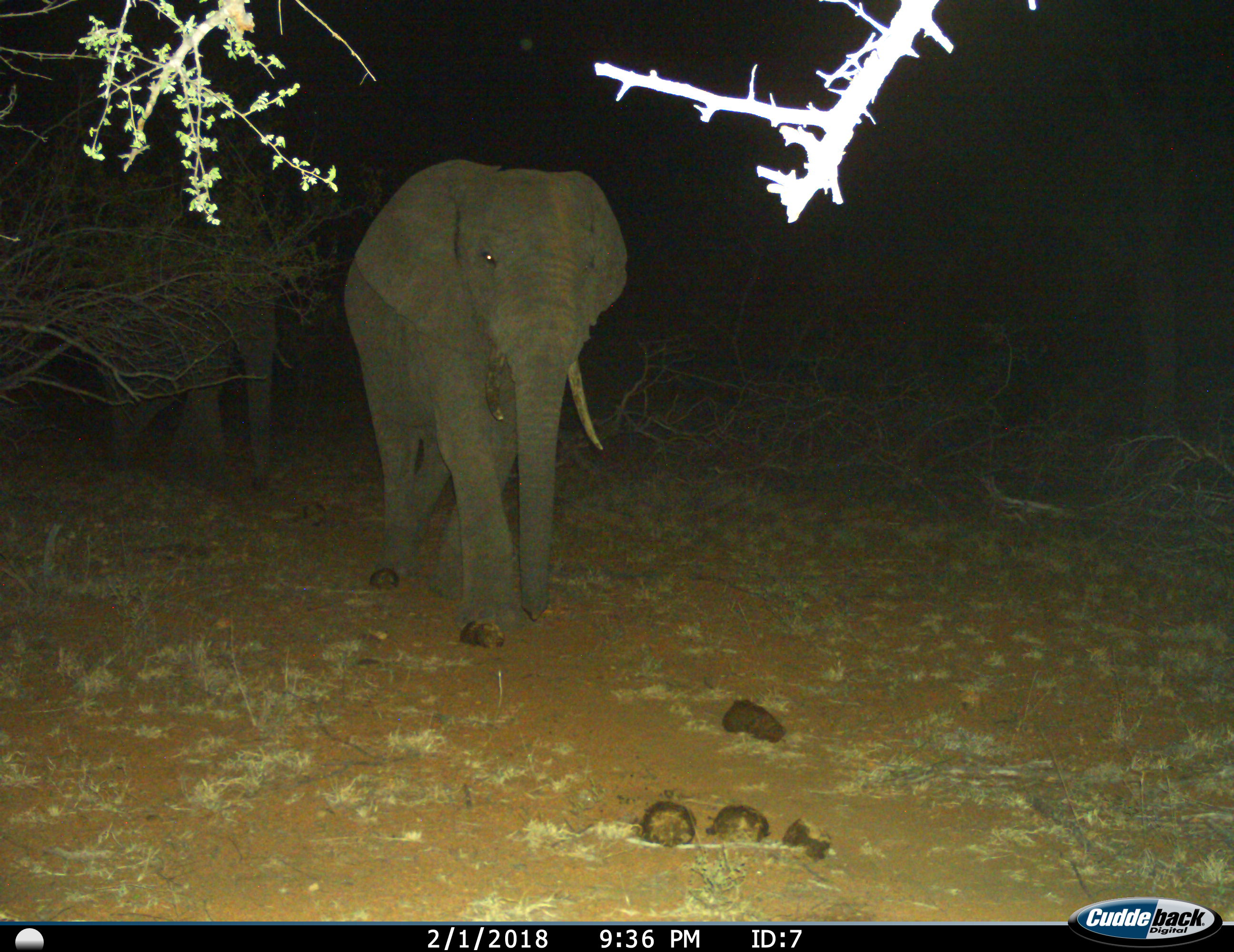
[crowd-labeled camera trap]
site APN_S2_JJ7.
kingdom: Animalia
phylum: Chordata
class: Mammalia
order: Proboscidea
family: Elephantidae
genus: Loxodonta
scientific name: Loxodonta africana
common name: african bush elephant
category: elephant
Elephant (african bush elephant) (Loxodonta africana), count 2. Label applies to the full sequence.